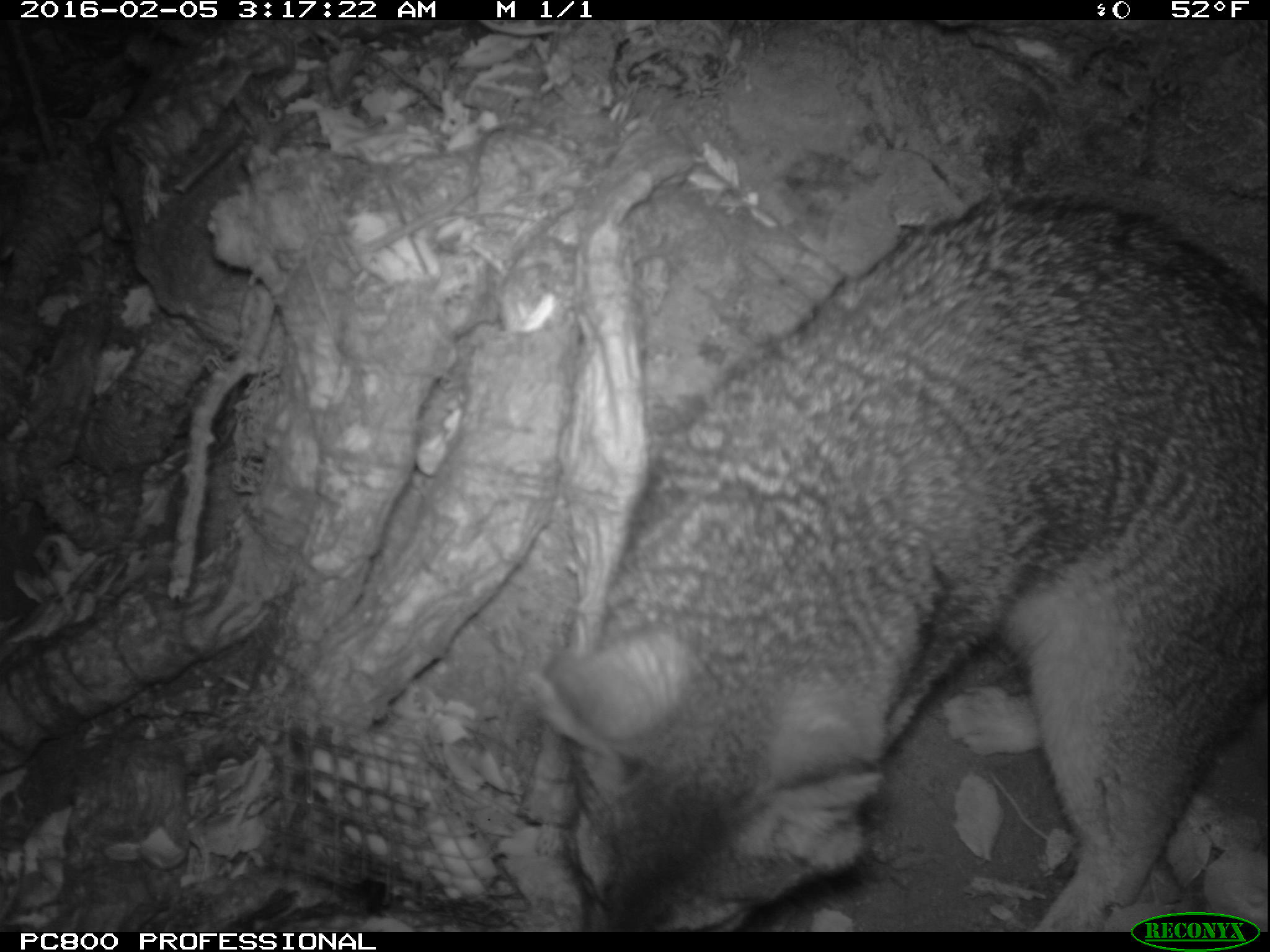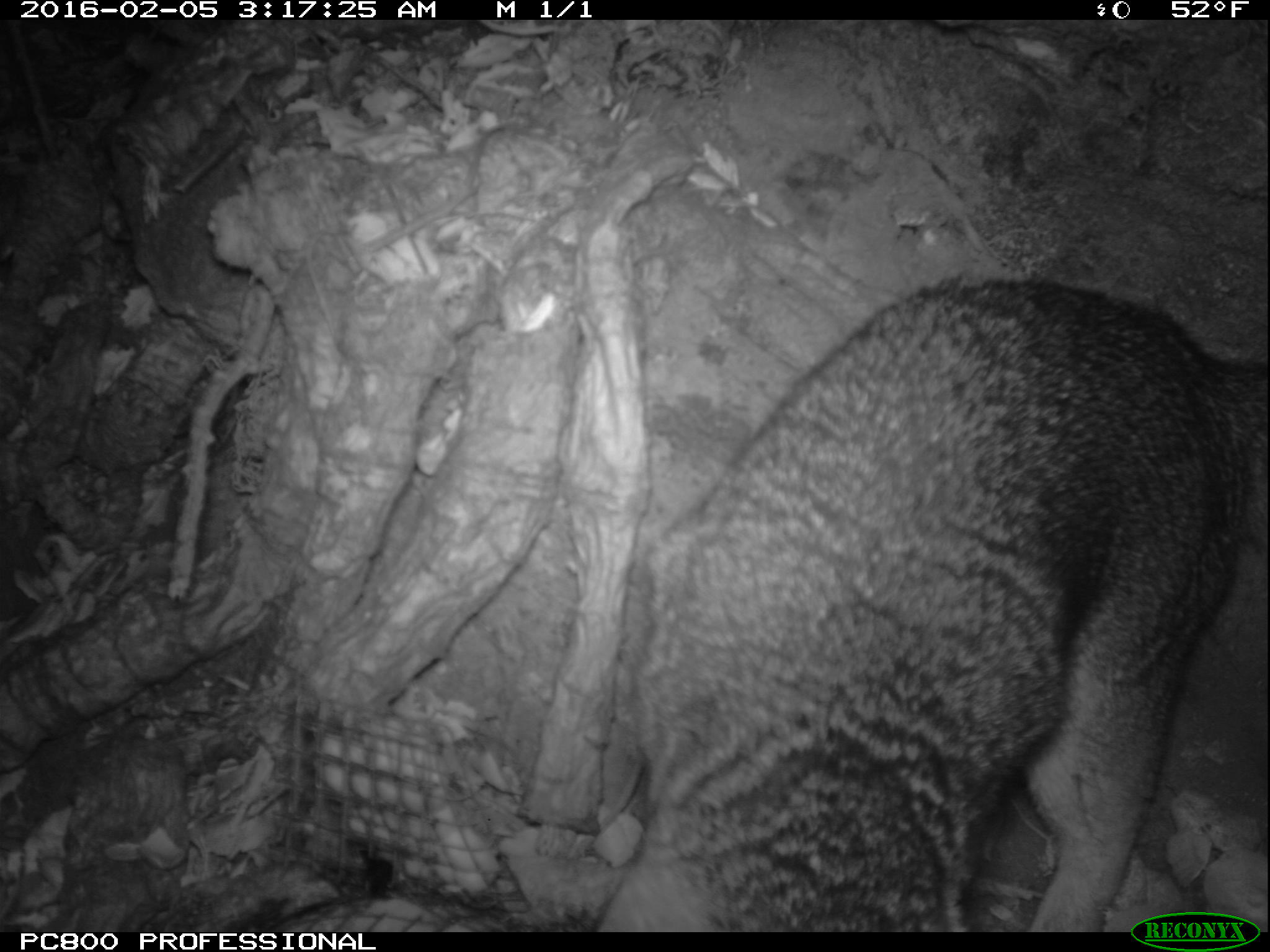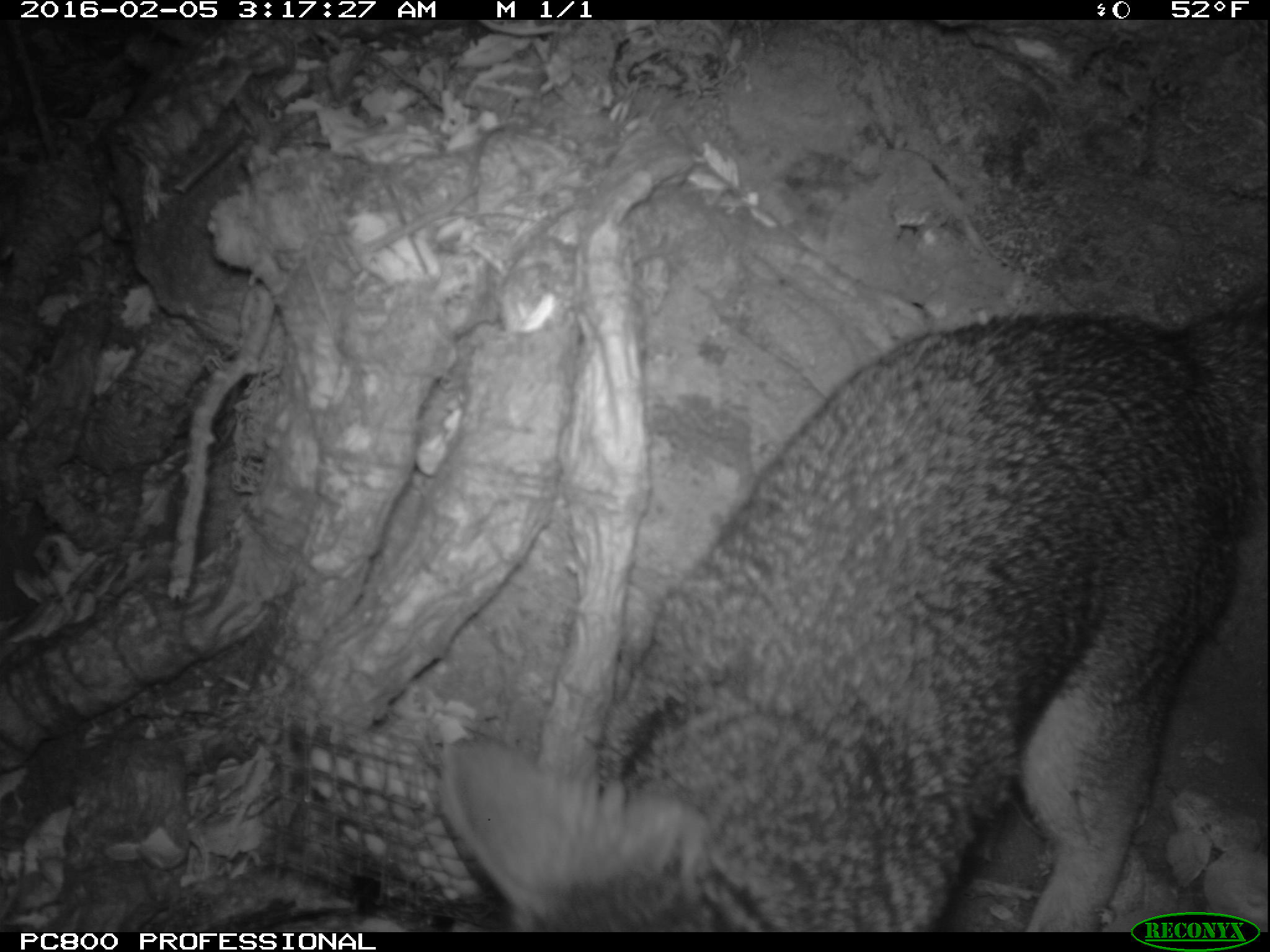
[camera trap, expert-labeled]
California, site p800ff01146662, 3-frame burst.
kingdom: Animalia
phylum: Chordata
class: Mammalia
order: Carnivora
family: Canidae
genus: Urocyon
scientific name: Urocyon littoralis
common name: island fox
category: fox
Fox (island fox) (Urocyon littoralis).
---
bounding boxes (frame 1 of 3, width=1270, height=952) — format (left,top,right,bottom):
fox: (528,183,1269,930)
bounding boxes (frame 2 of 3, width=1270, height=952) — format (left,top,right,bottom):
fox: (597,276,1269,930)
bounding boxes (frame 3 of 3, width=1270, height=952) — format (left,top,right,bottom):
fox: (440,282,1268,932)